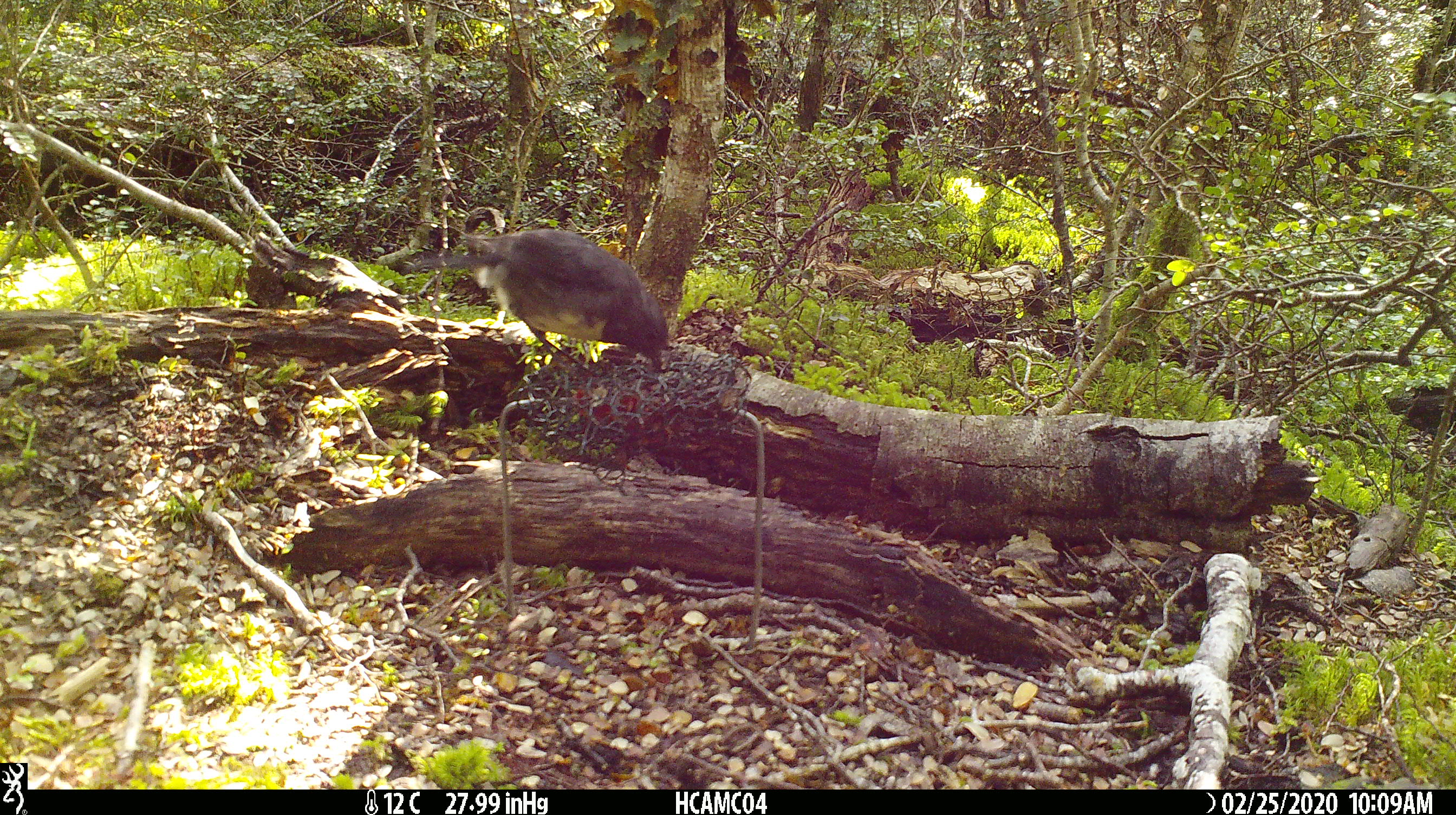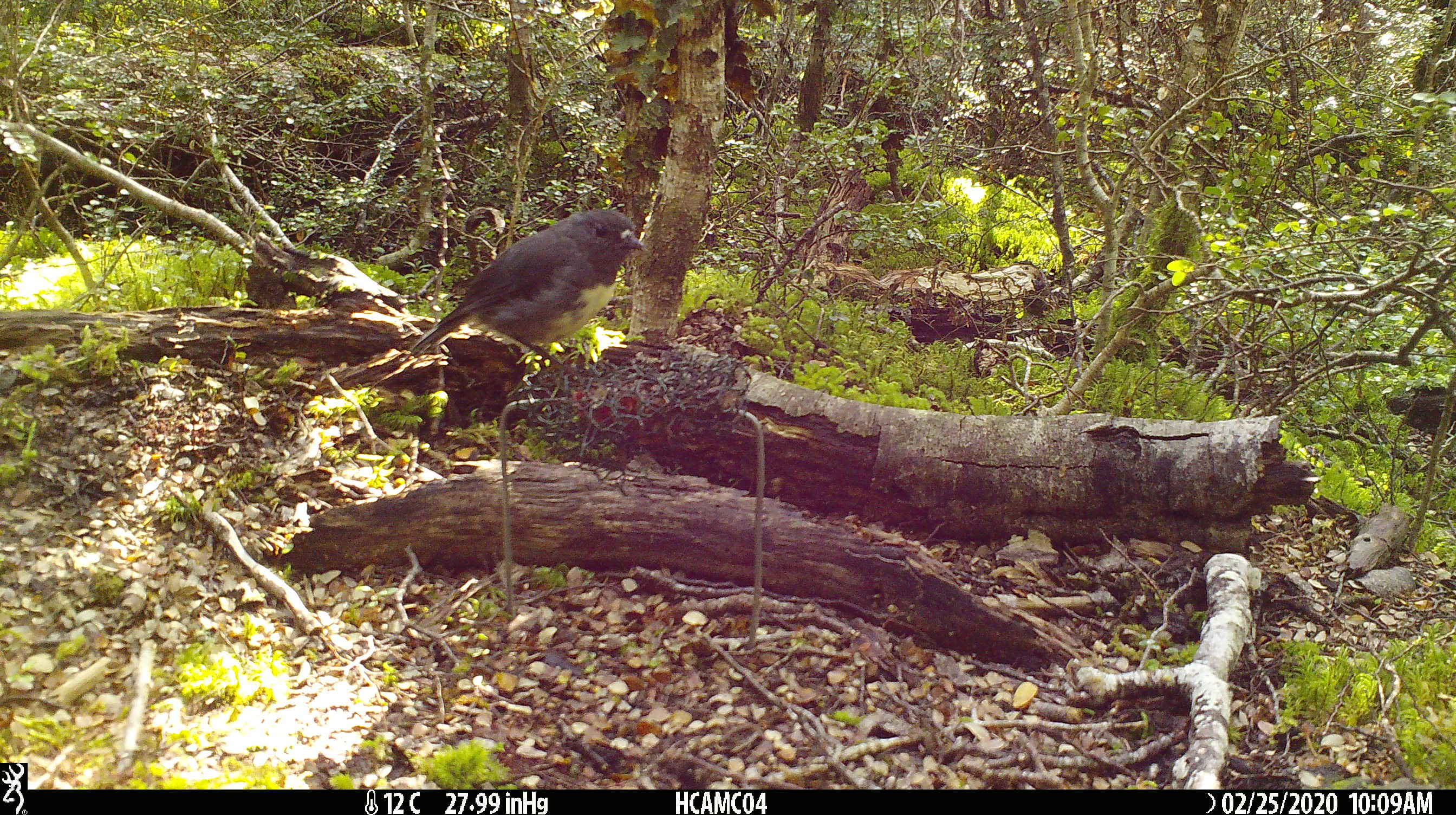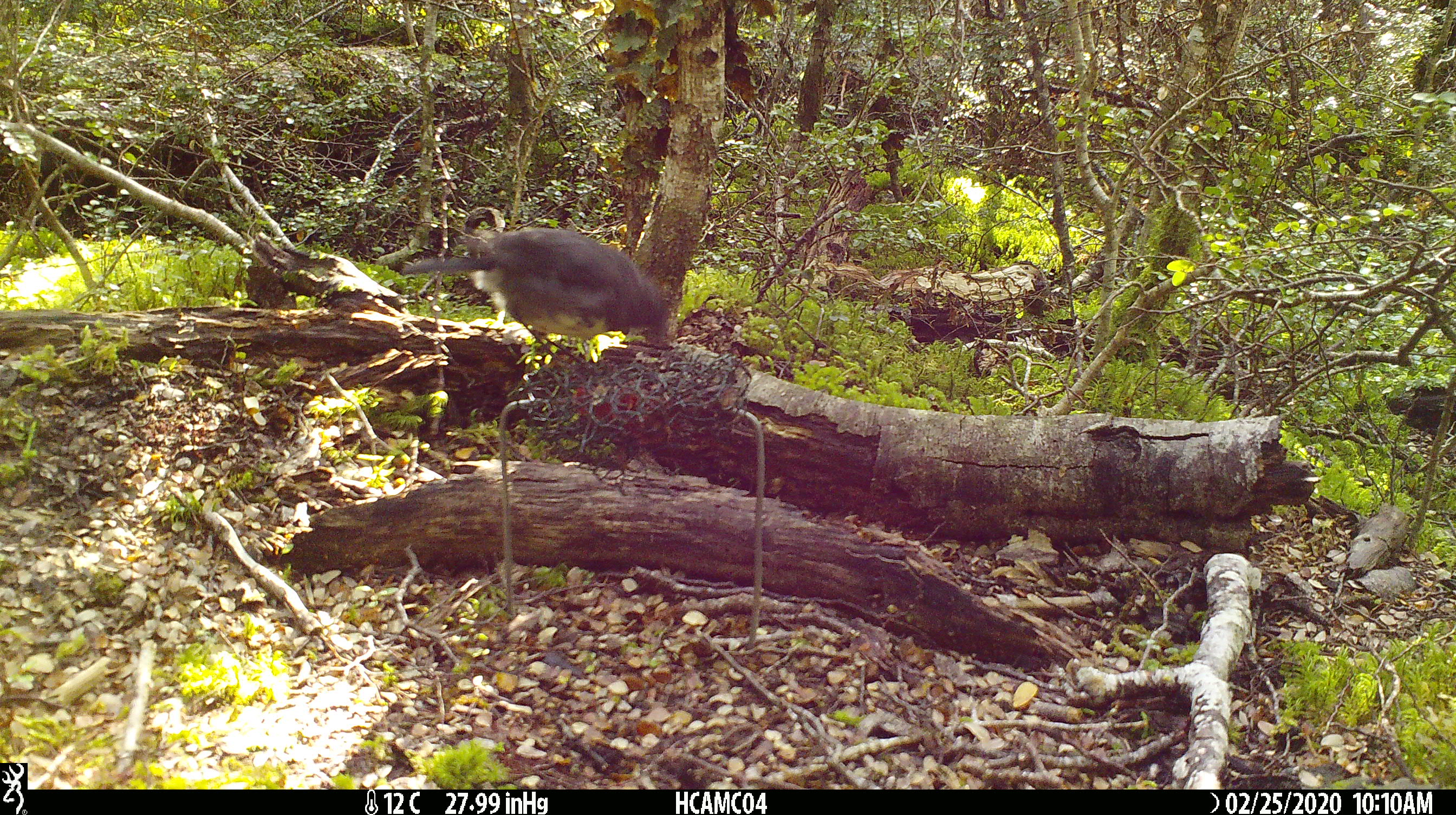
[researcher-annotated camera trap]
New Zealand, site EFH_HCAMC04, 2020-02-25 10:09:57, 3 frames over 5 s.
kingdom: Animalia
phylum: Chordata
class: Aves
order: Passeriformes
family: Petroicidae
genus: Petroica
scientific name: Petroica australis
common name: new zealand robin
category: robin